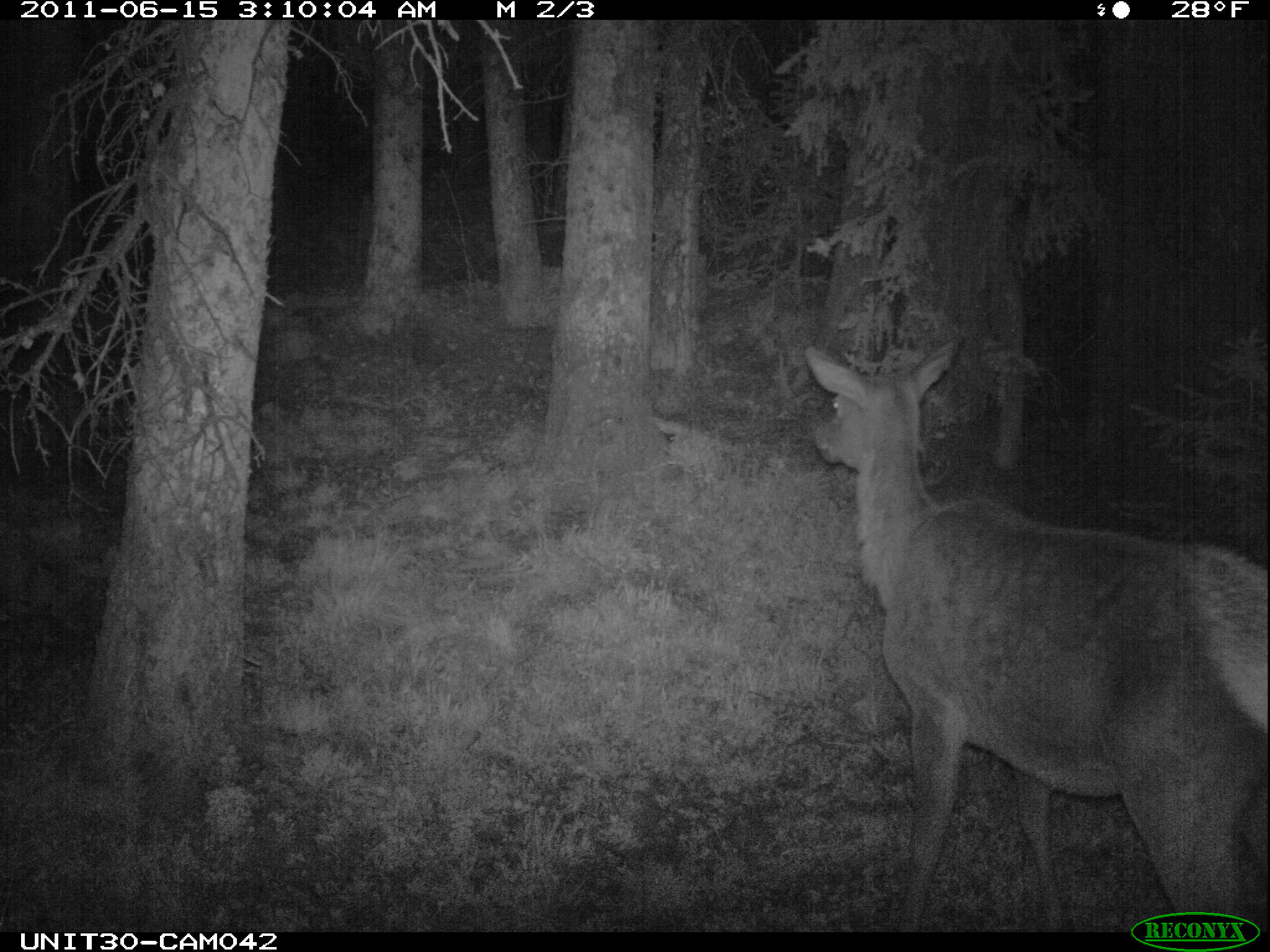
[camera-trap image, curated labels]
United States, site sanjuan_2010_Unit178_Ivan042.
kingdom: Animalia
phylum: Chordata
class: Mammalia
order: Artiodactyla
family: Cervidae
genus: Cervus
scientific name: Cervus elaphus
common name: red deer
Cervus elaphus (red deer).